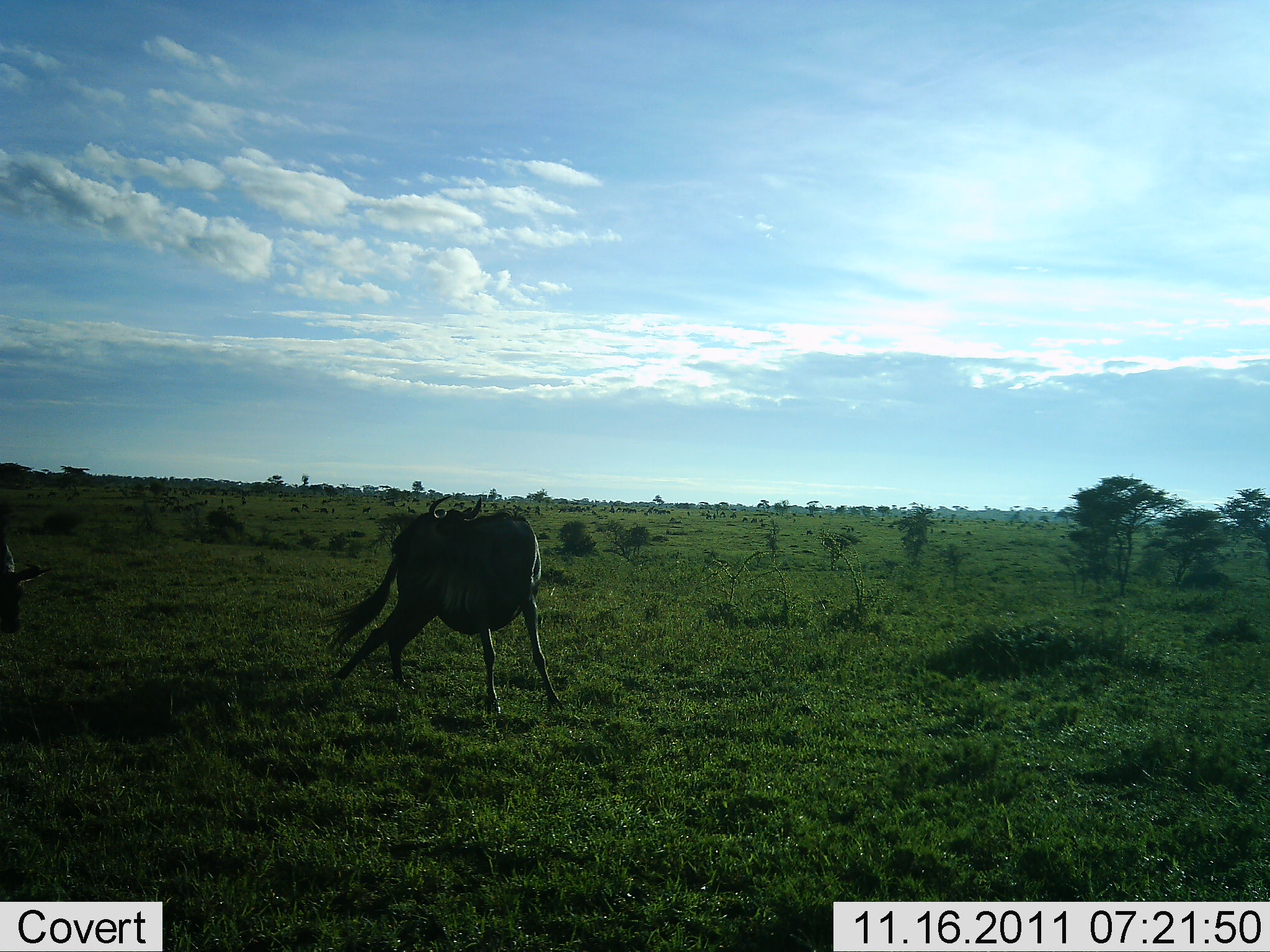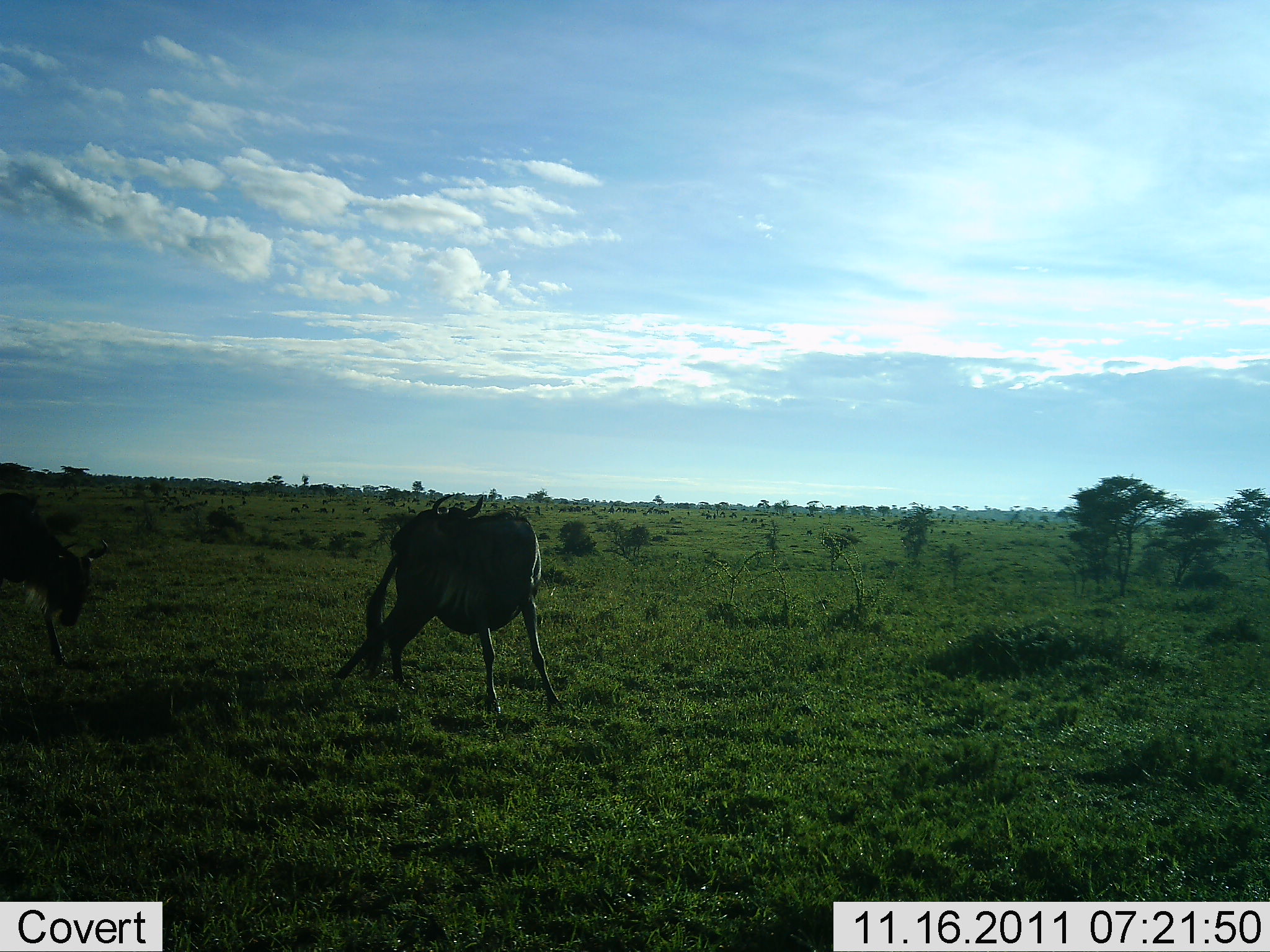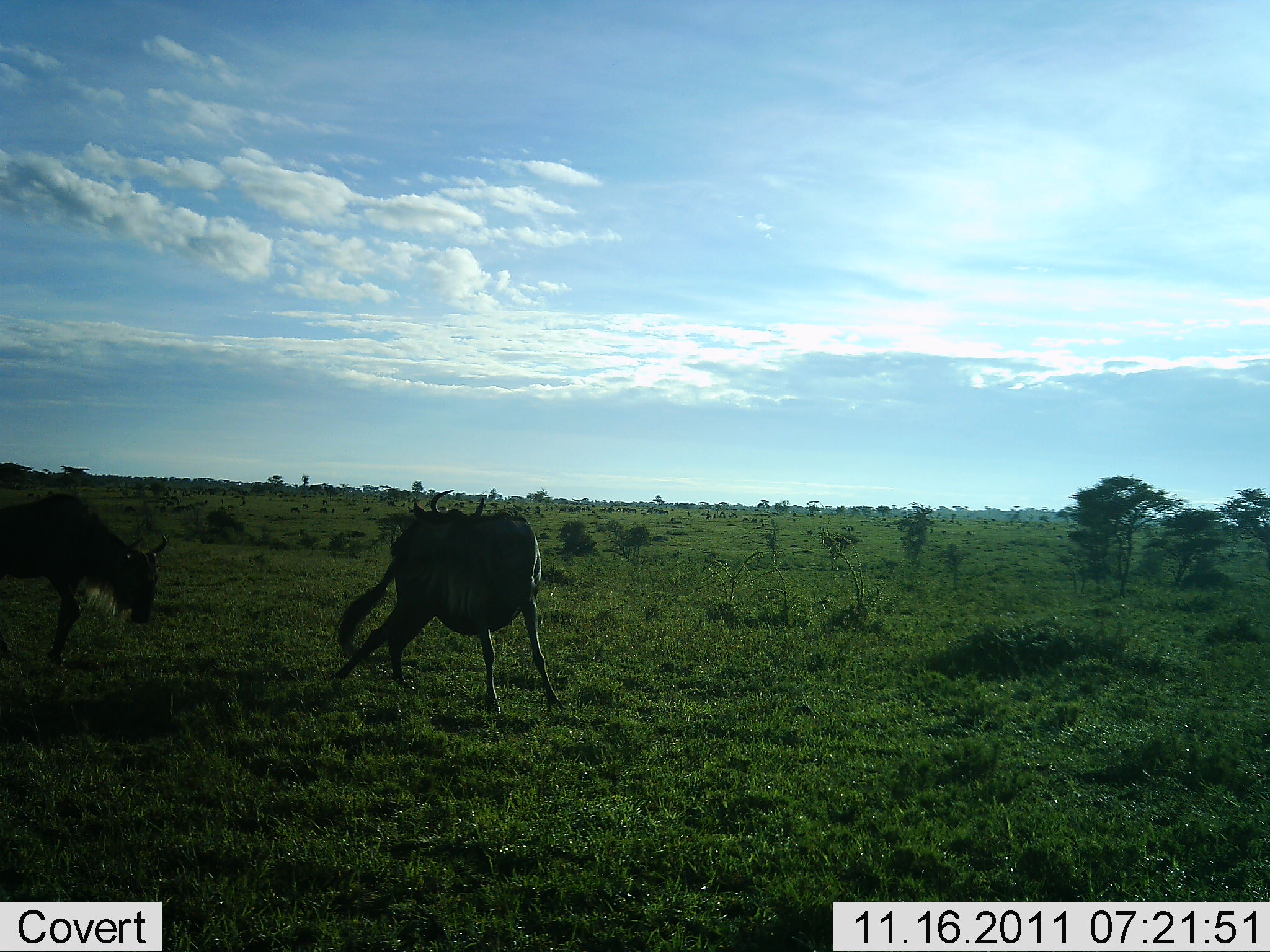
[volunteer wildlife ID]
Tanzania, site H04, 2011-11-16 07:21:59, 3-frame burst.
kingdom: Animalia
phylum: Chordata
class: Mammalia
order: Artiodactyla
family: Bovidae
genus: Connochaetes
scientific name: Connochaetes taurinus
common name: blue wildebeest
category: wildebeest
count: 2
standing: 57%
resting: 0%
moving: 71%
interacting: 14%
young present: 0%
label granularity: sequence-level